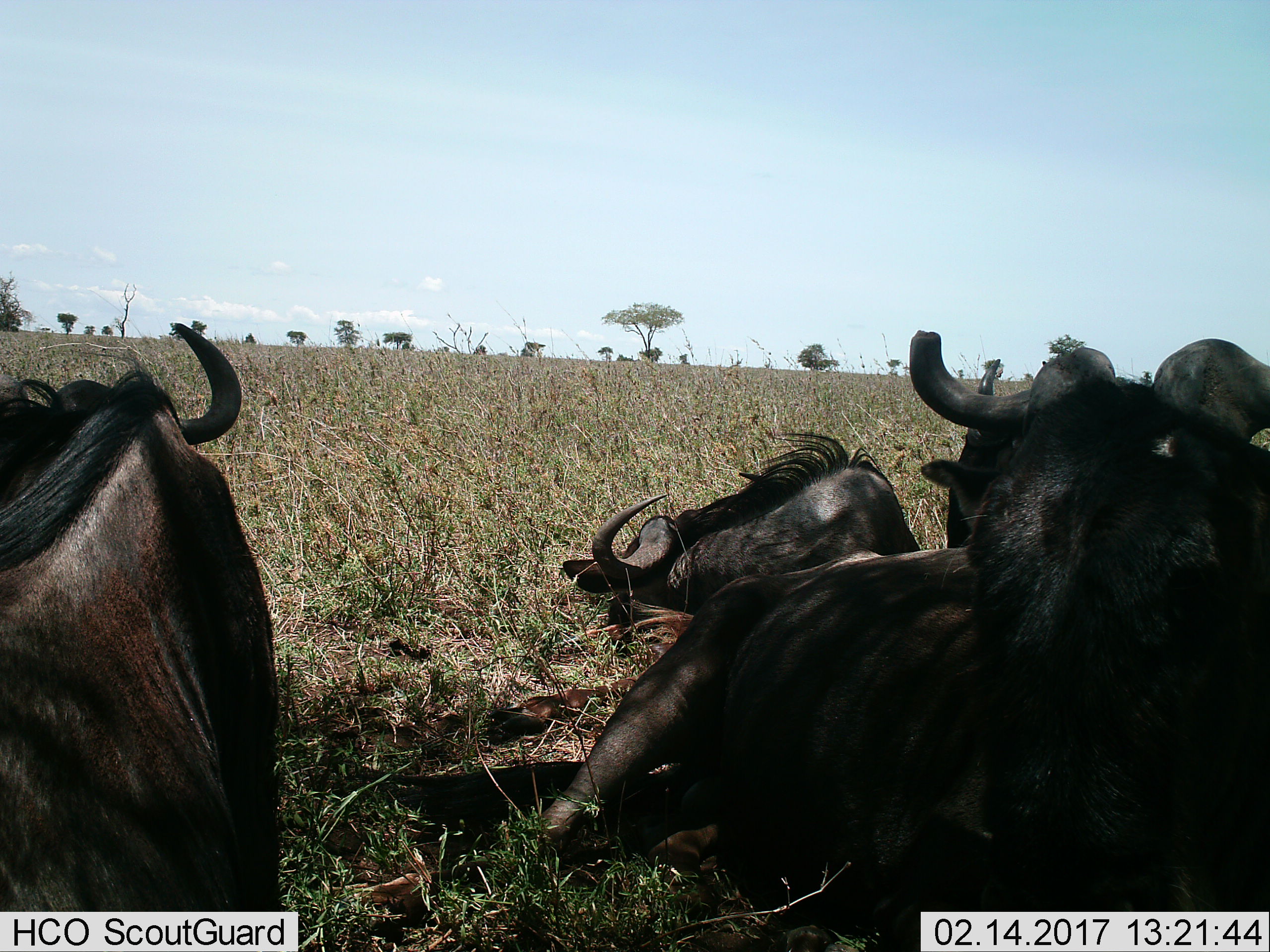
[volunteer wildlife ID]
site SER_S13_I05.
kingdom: Animalia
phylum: Chordata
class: Mammalia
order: Artiodactyla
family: Bovidae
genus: Connochaetes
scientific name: Connochaetes taurinus taurinus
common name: blue wildebeest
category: wildebeestblue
Wildebeestblue (blue wildebeest) (Connochaetes taurinus taurinus), count 4. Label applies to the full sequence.